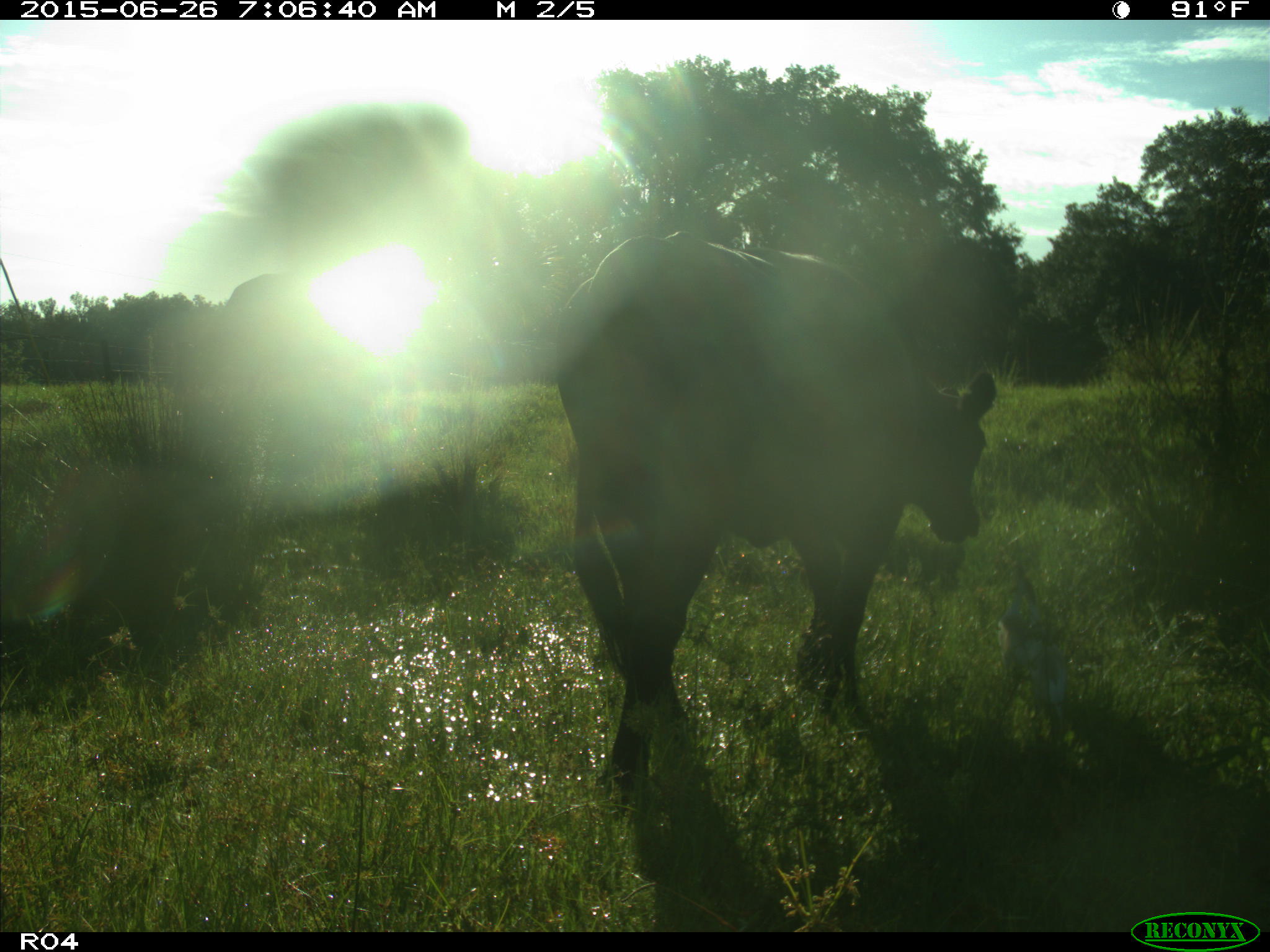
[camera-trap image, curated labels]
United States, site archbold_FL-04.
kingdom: Animalia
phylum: Chordata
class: Mammalia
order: Artiodactyla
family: Bovidae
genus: Bos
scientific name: Bos taurus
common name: domestic cow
Bos taurus (domestic cow).